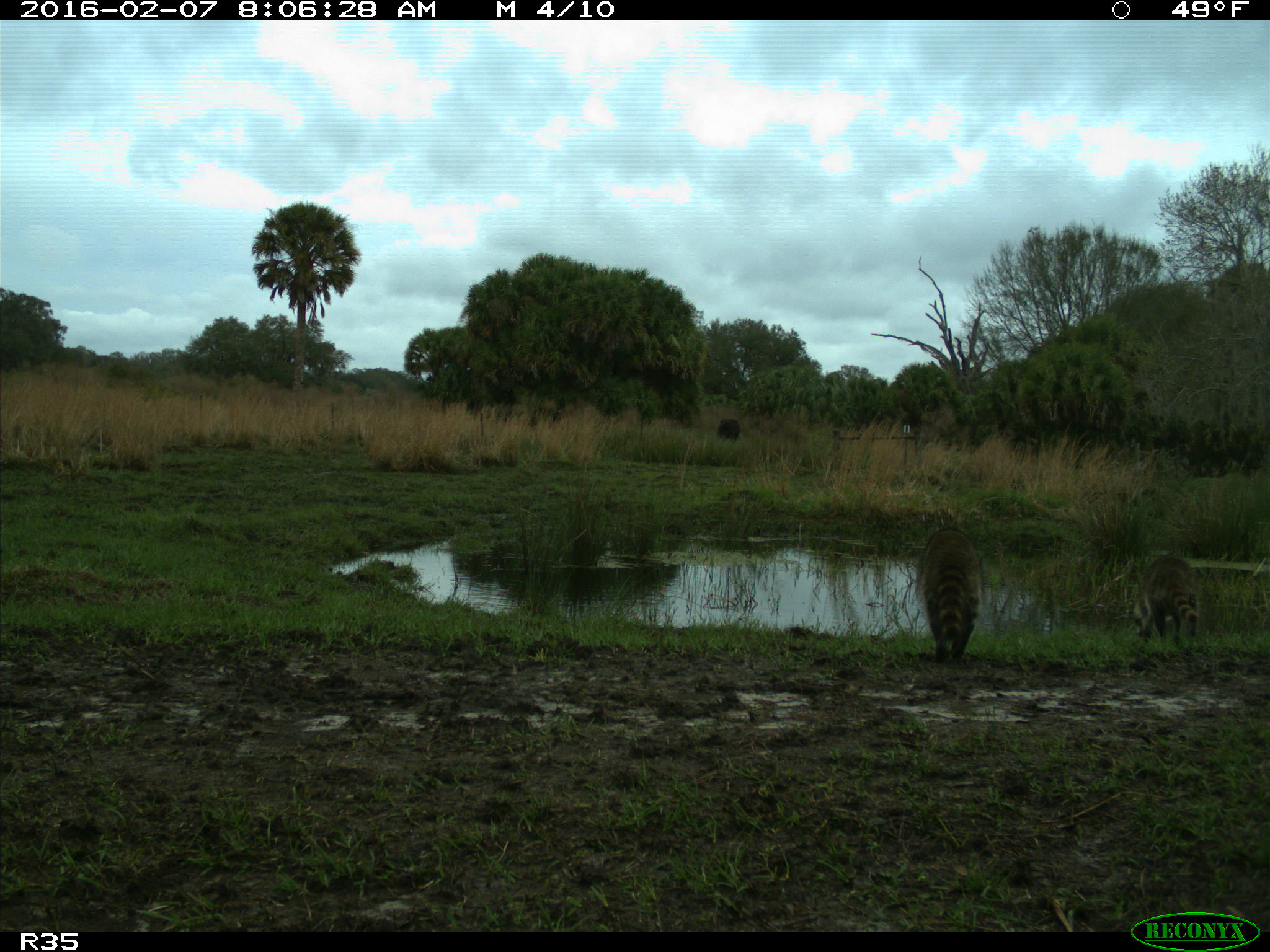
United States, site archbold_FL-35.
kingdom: Animalia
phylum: Chordata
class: Mammalia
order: Carnivora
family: Procyonidae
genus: Procyon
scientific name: Procyon lotor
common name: common raccoon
Procyon lotor (common raccoon).